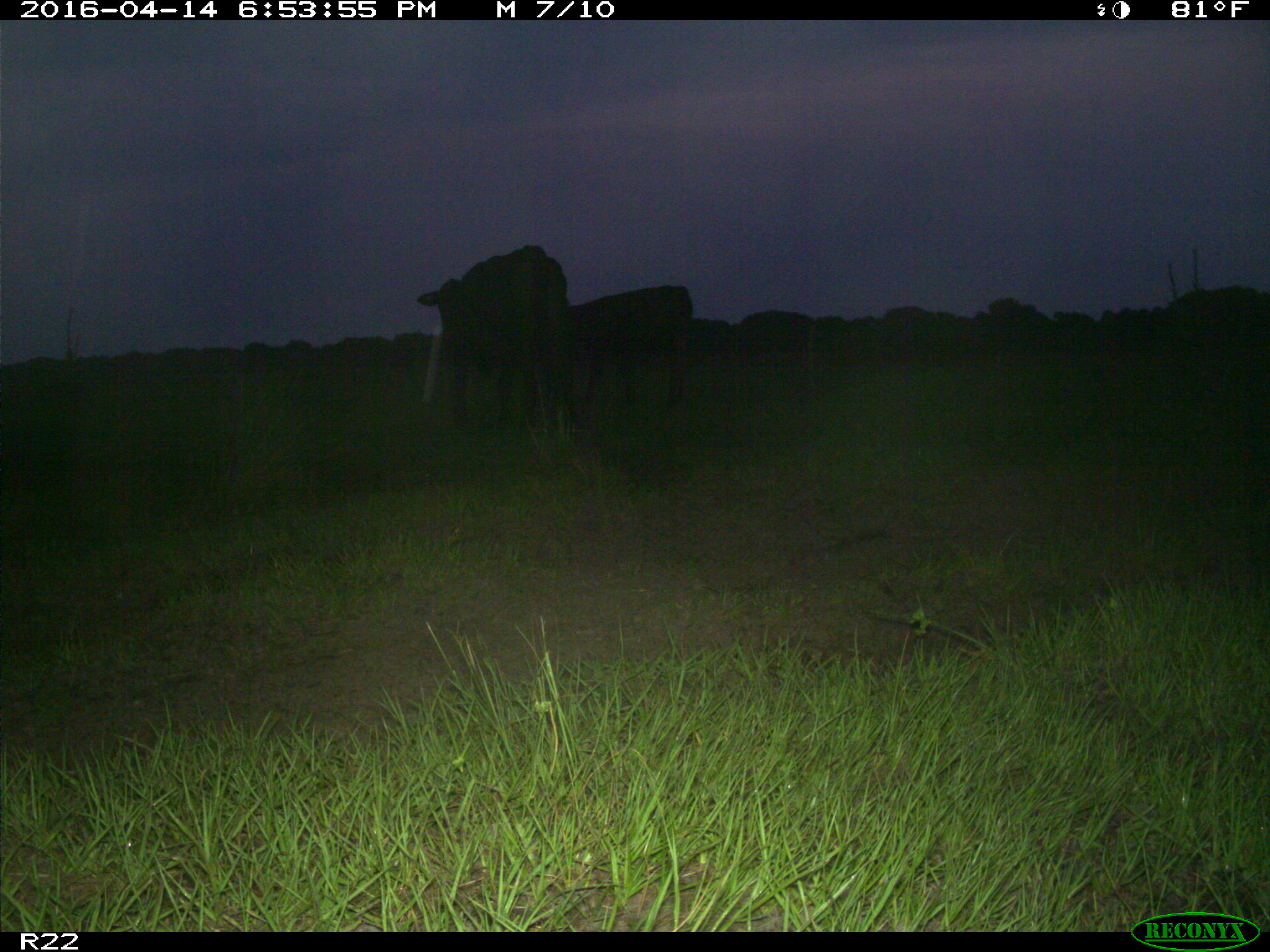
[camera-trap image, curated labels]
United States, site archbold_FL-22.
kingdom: Animalia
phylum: Chordata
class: Mammalia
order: Artiodactyla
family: Bovidae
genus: Bos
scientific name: Bos taurus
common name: domestic cow